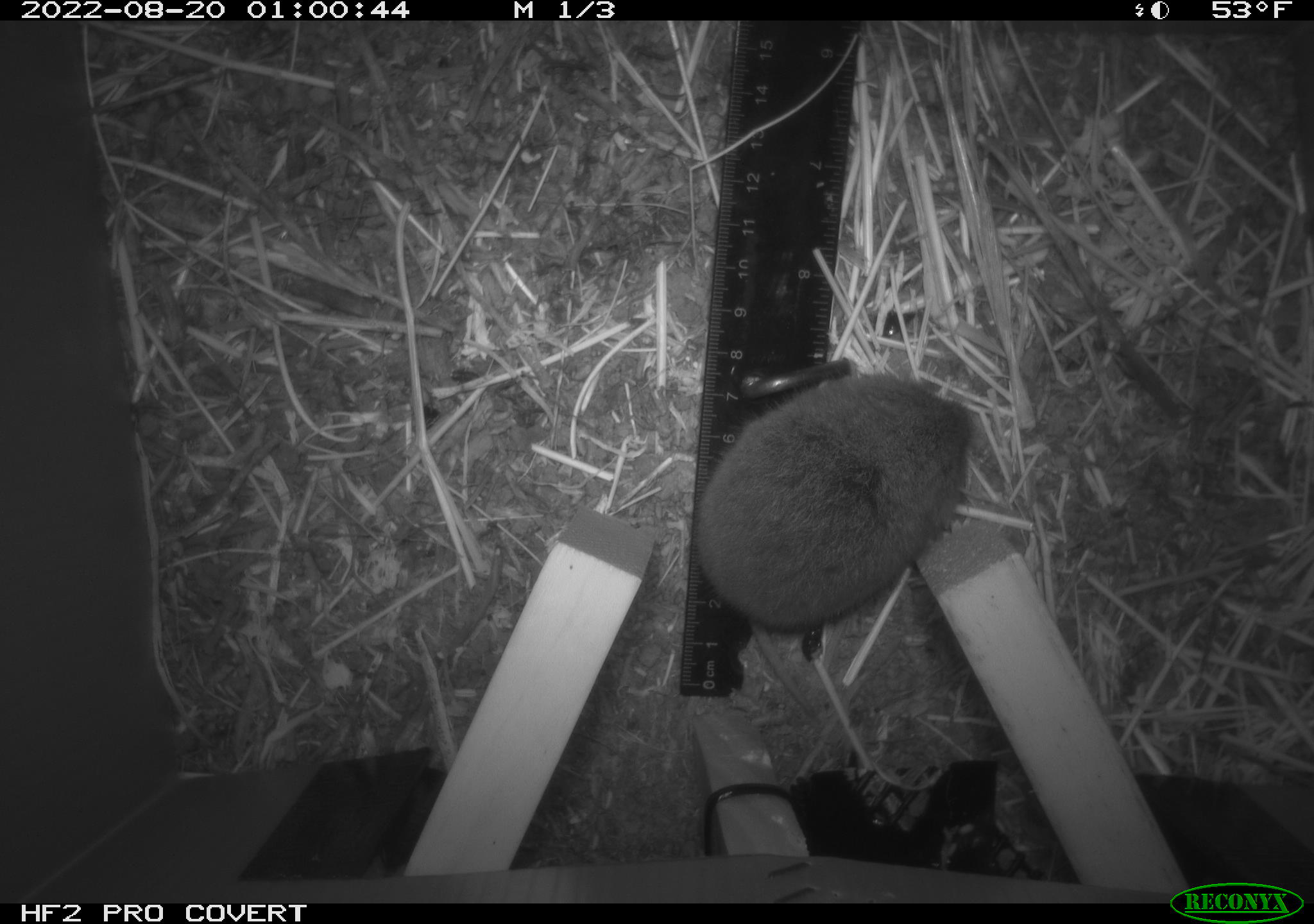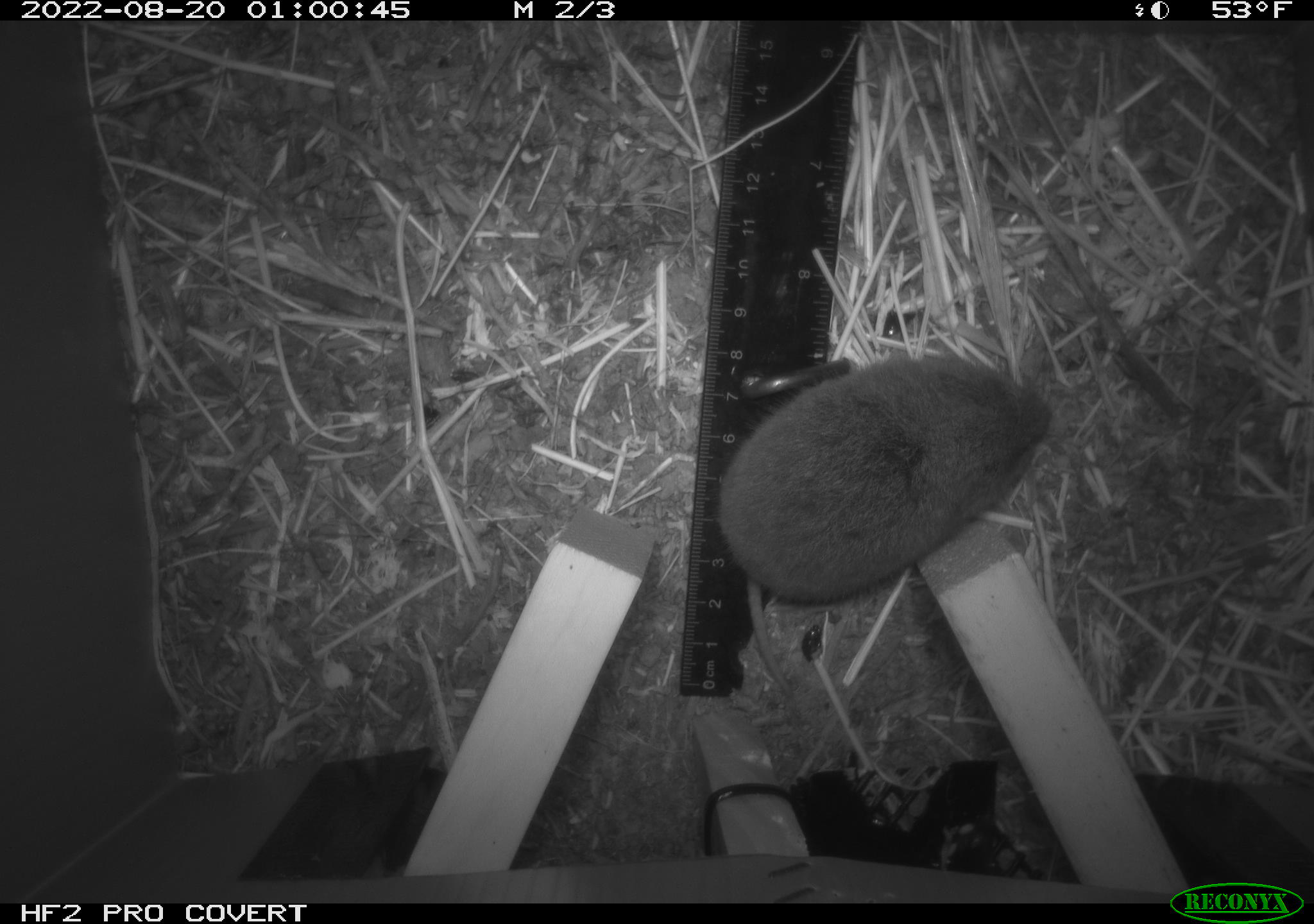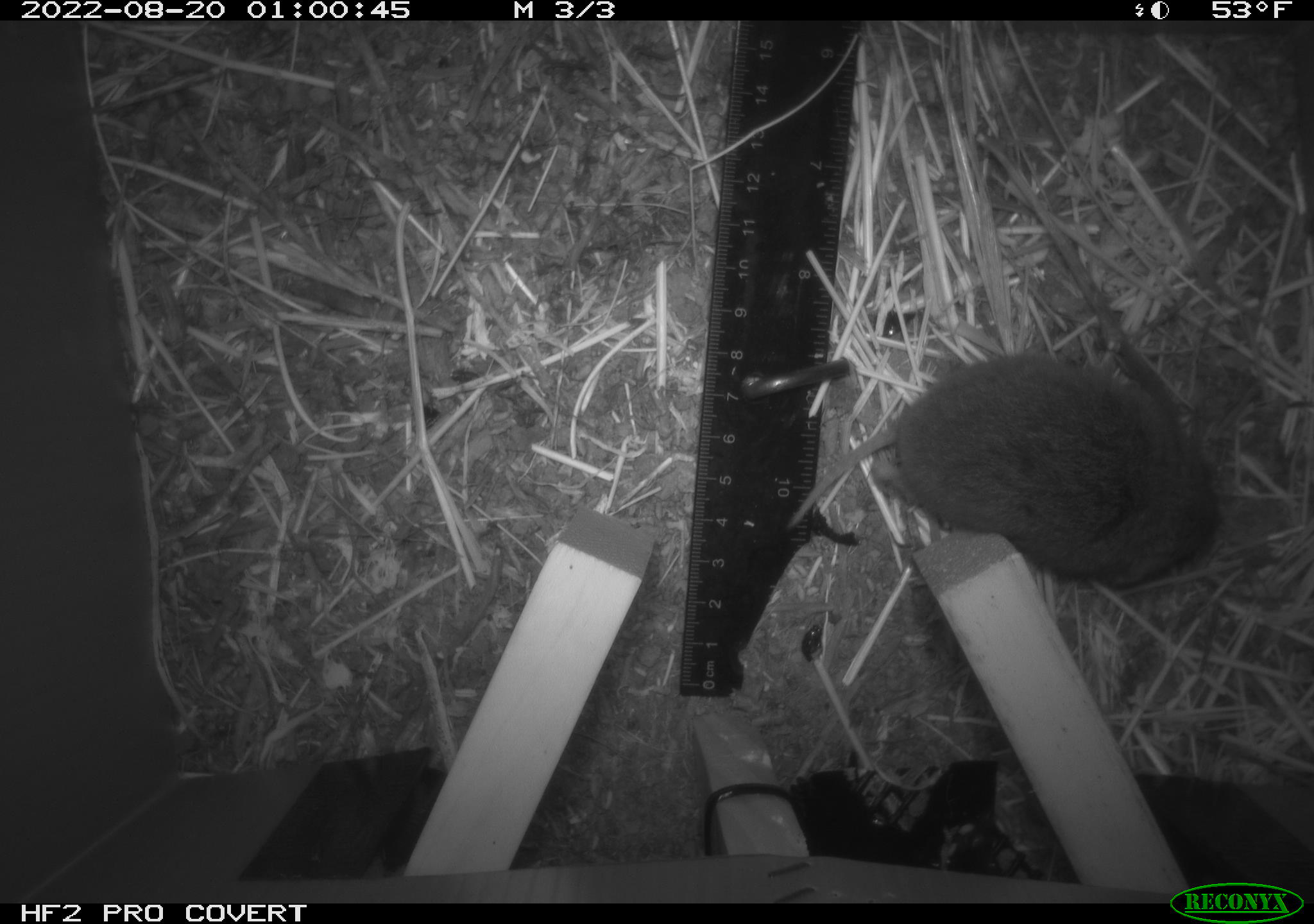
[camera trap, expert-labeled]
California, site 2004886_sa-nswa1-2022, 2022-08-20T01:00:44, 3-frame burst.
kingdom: Animalia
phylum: Chordata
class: Mammalia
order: Rodentia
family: Cricetidae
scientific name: Cricetidae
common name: hamsters, voles, lemmings, and allies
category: cricetidae family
Cricetidae family (hamsters, voles, lemmings, and allies) (Cricetidae).